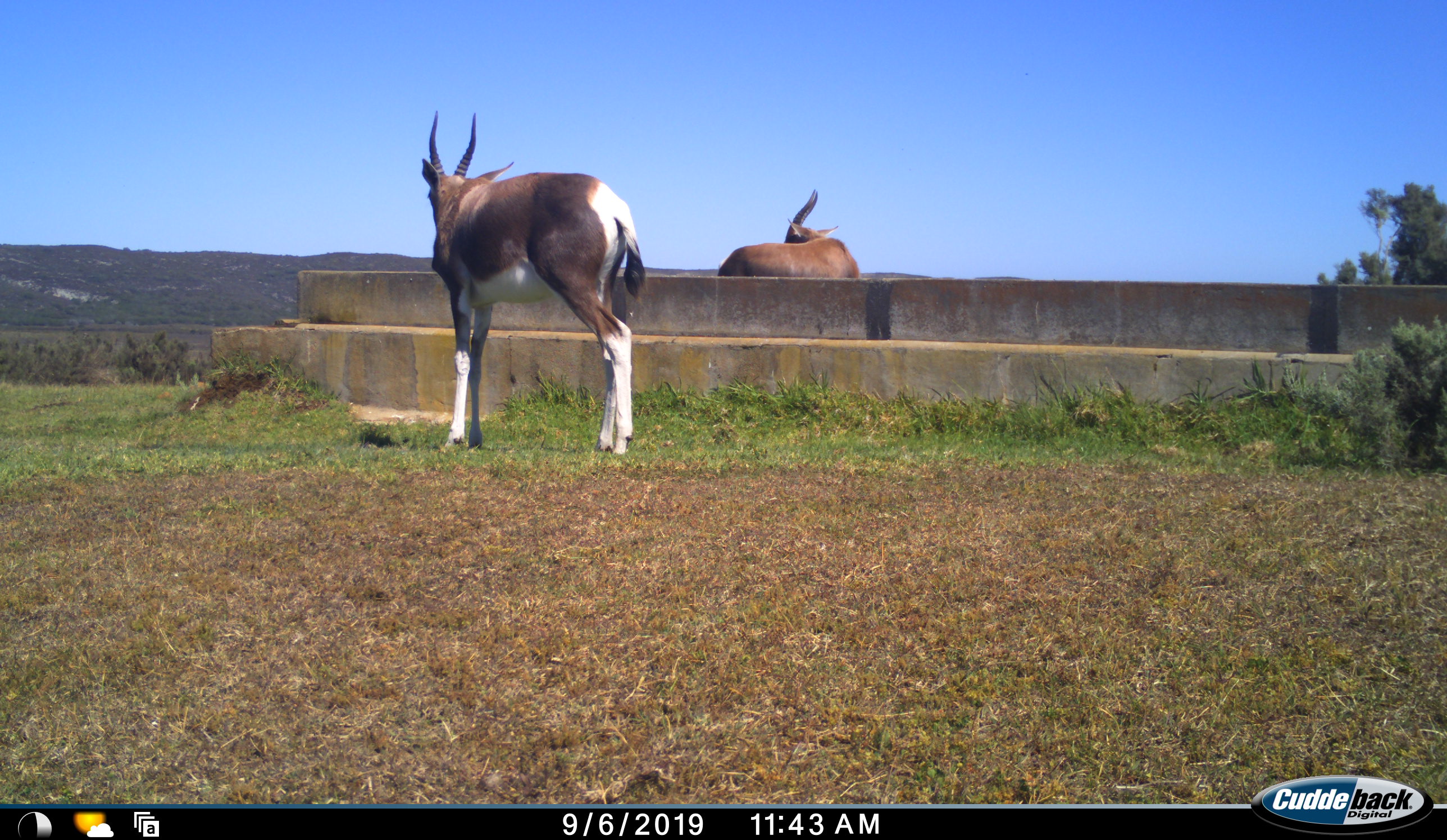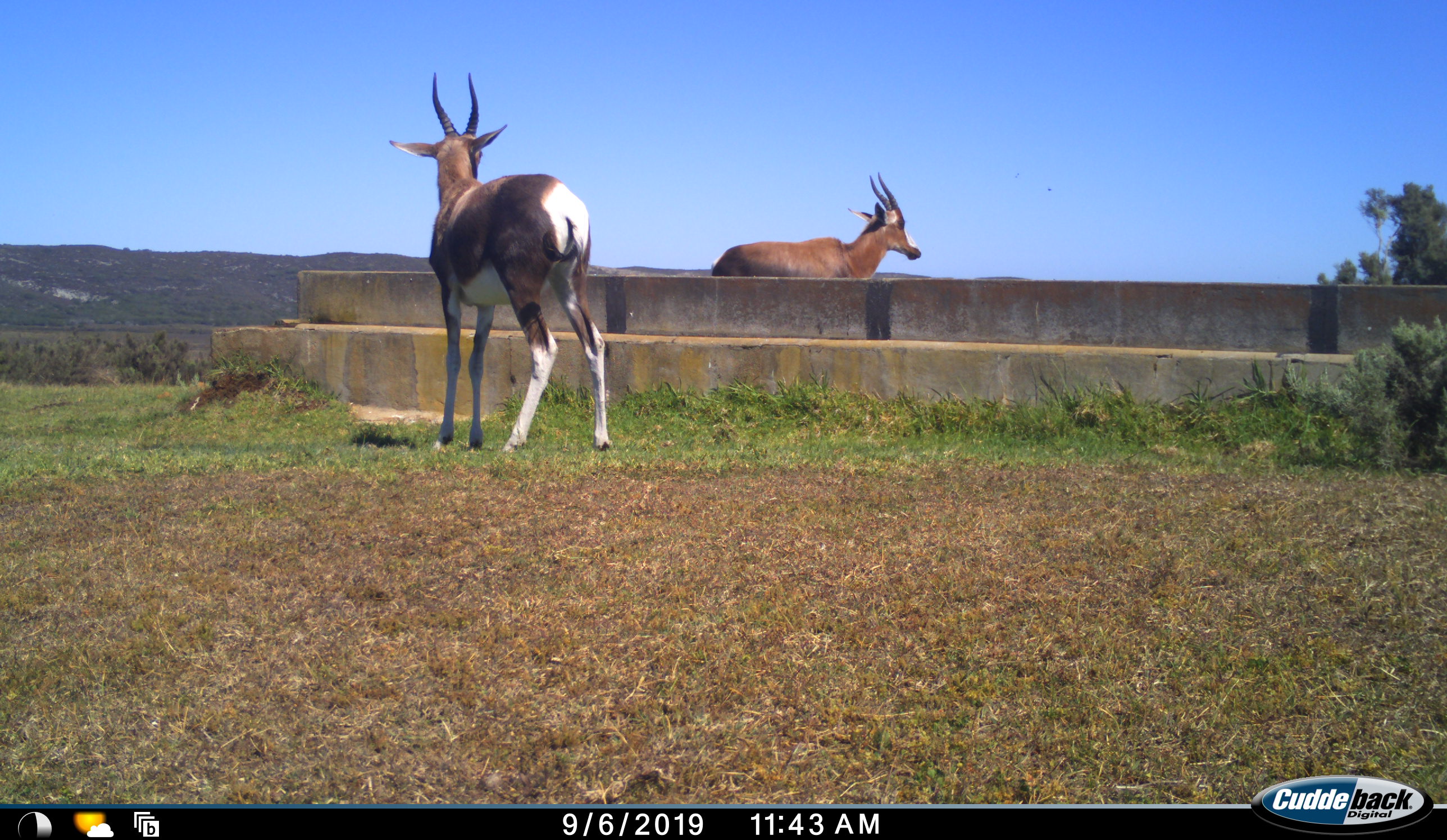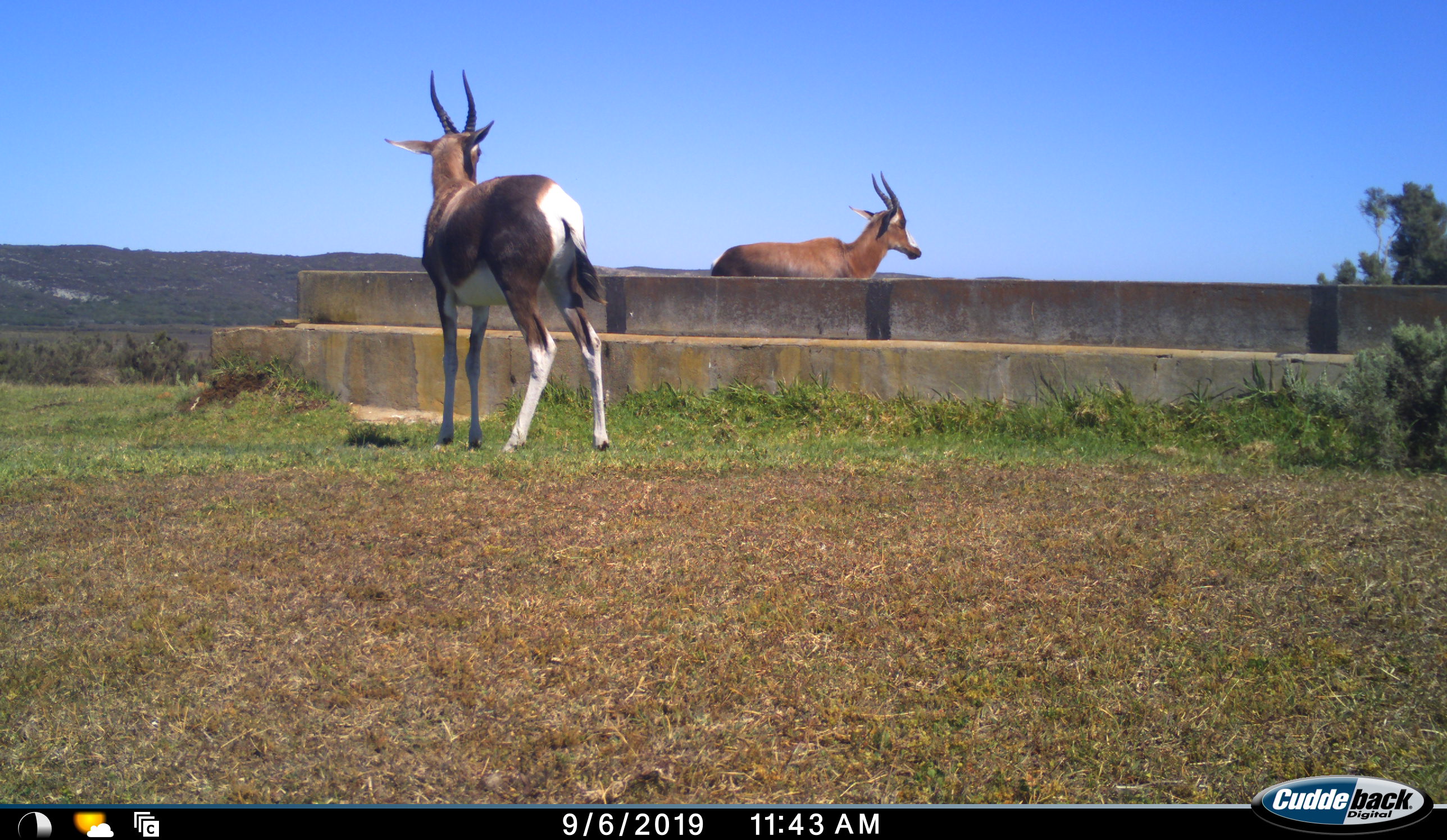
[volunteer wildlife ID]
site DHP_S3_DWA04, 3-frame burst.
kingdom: Animalia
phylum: Chordata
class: Mammalia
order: Artiodactyla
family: Bovidae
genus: Damaliscus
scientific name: Damaliscus pygargus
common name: bontebok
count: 2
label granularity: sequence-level